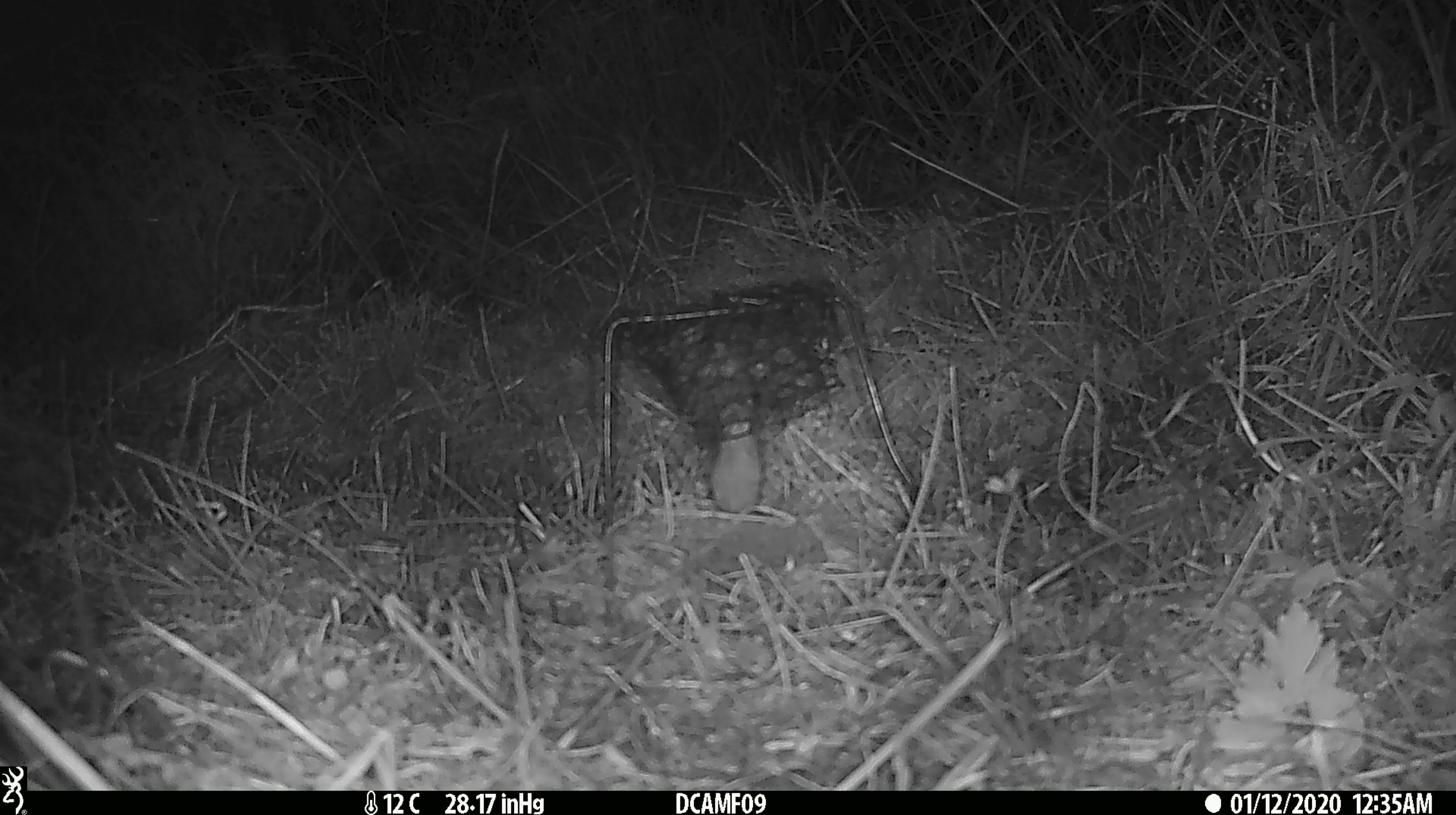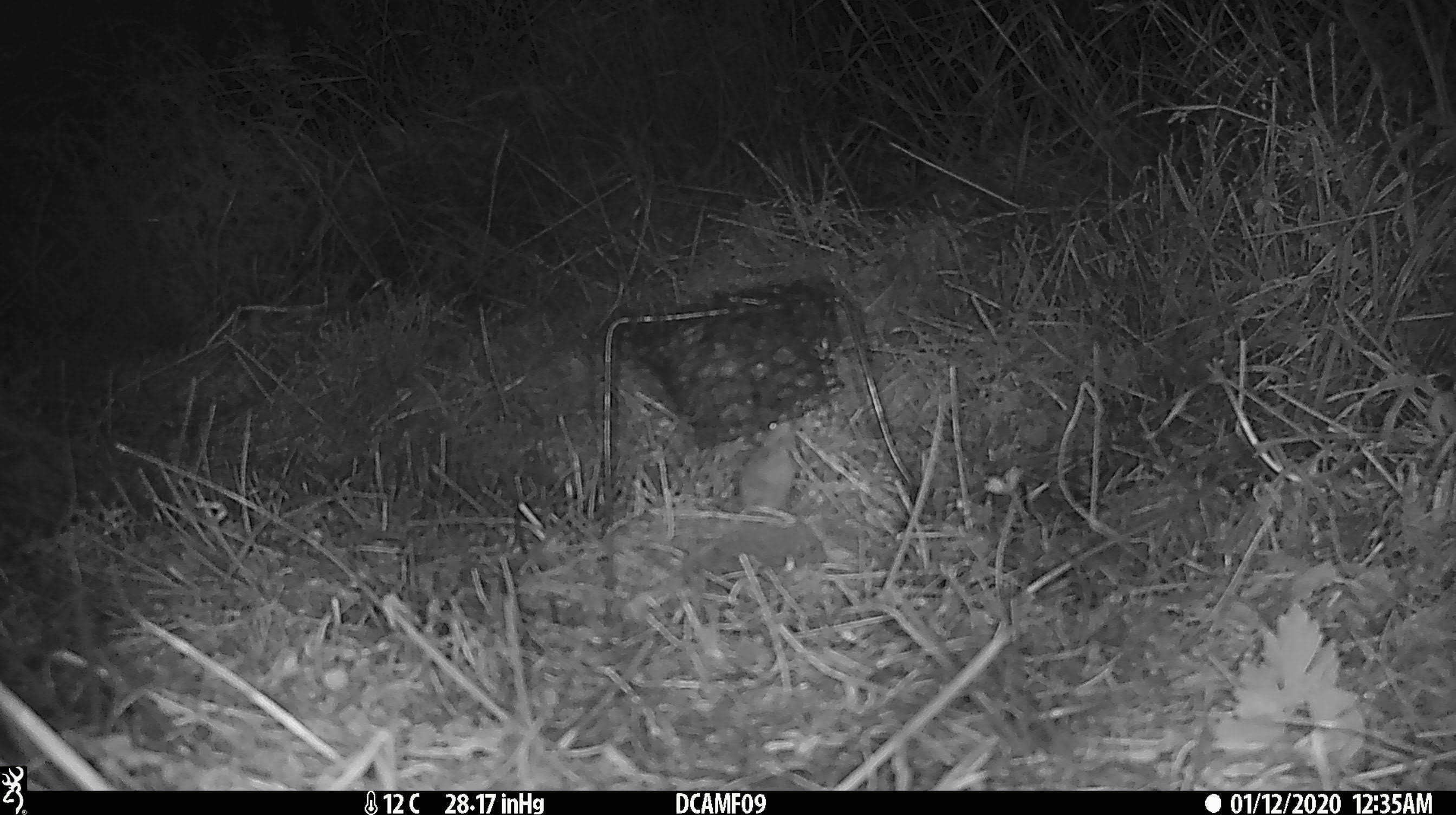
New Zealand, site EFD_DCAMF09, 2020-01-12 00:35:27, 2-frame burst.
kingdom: Animalia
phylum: Chordata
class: Mammalia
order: Rodentia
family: Muridae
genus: Mus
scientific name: Mus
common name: mouse